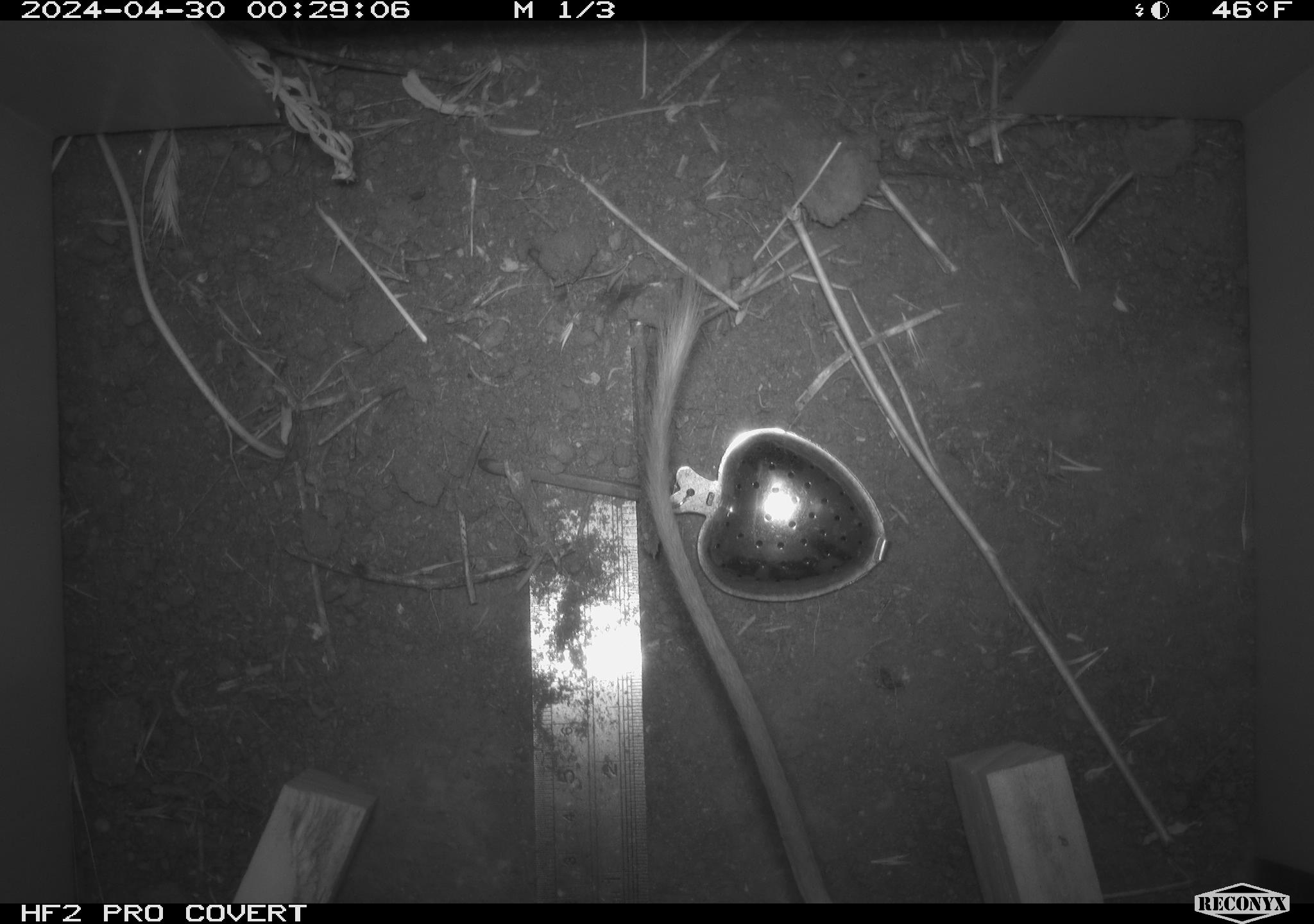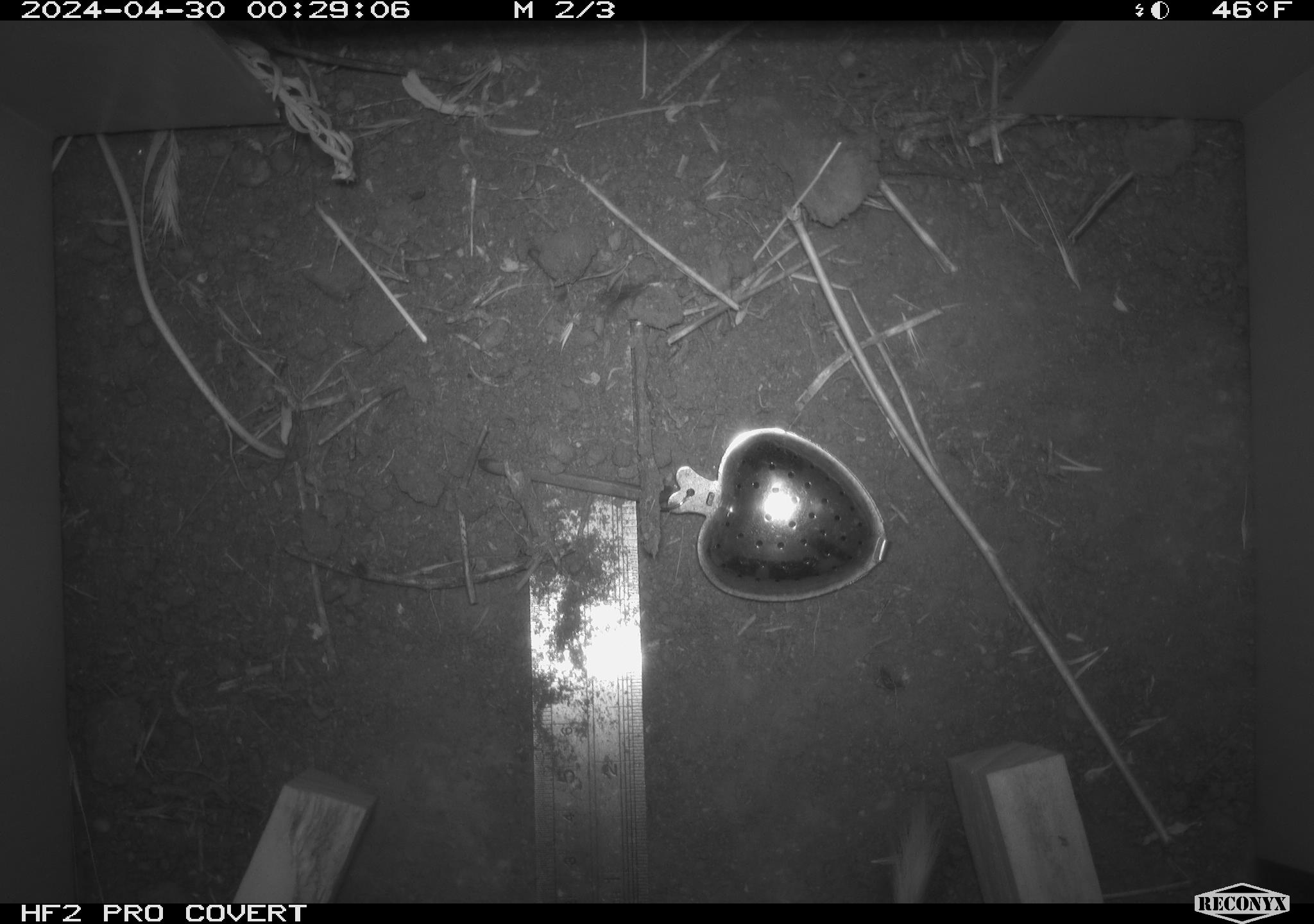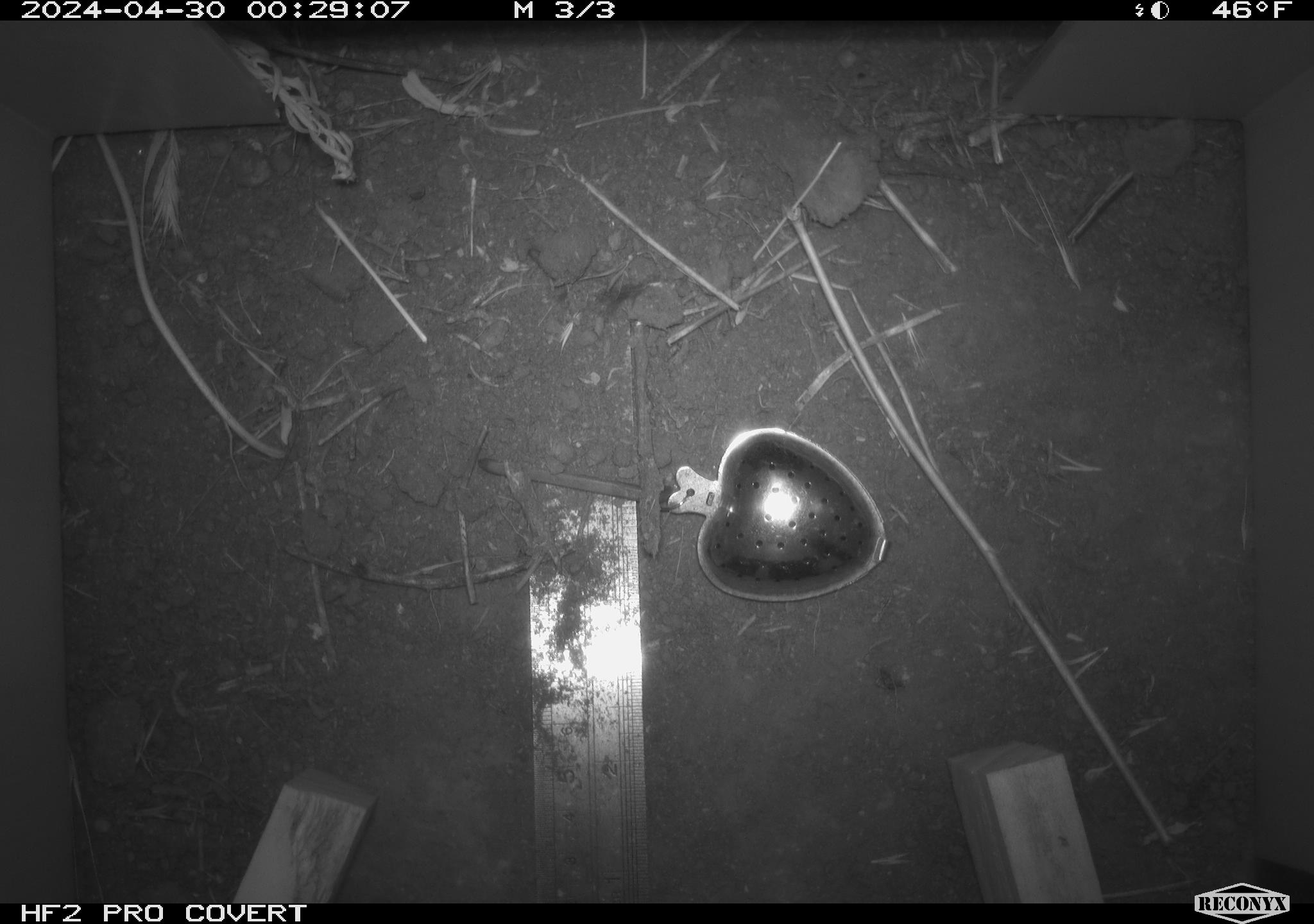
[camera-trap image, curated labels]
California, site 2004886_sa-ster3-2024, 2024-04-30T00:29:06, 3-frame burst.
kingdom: Animalia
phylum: Chordata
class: Mammalia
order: Rodentia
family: Heteromyidae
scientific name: Heteromyidae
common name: kangaroo rats and pocket mice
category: heteromyidae family